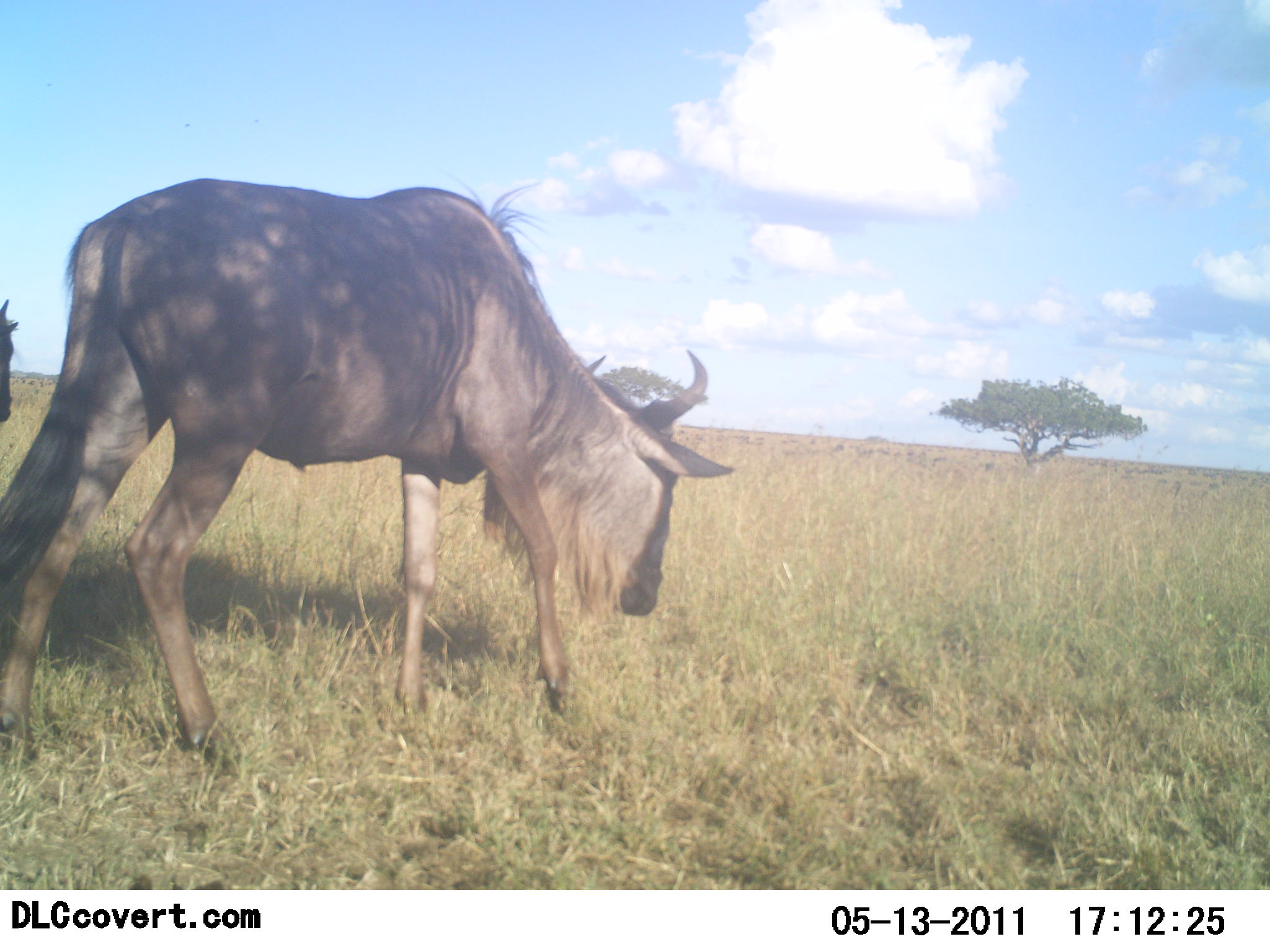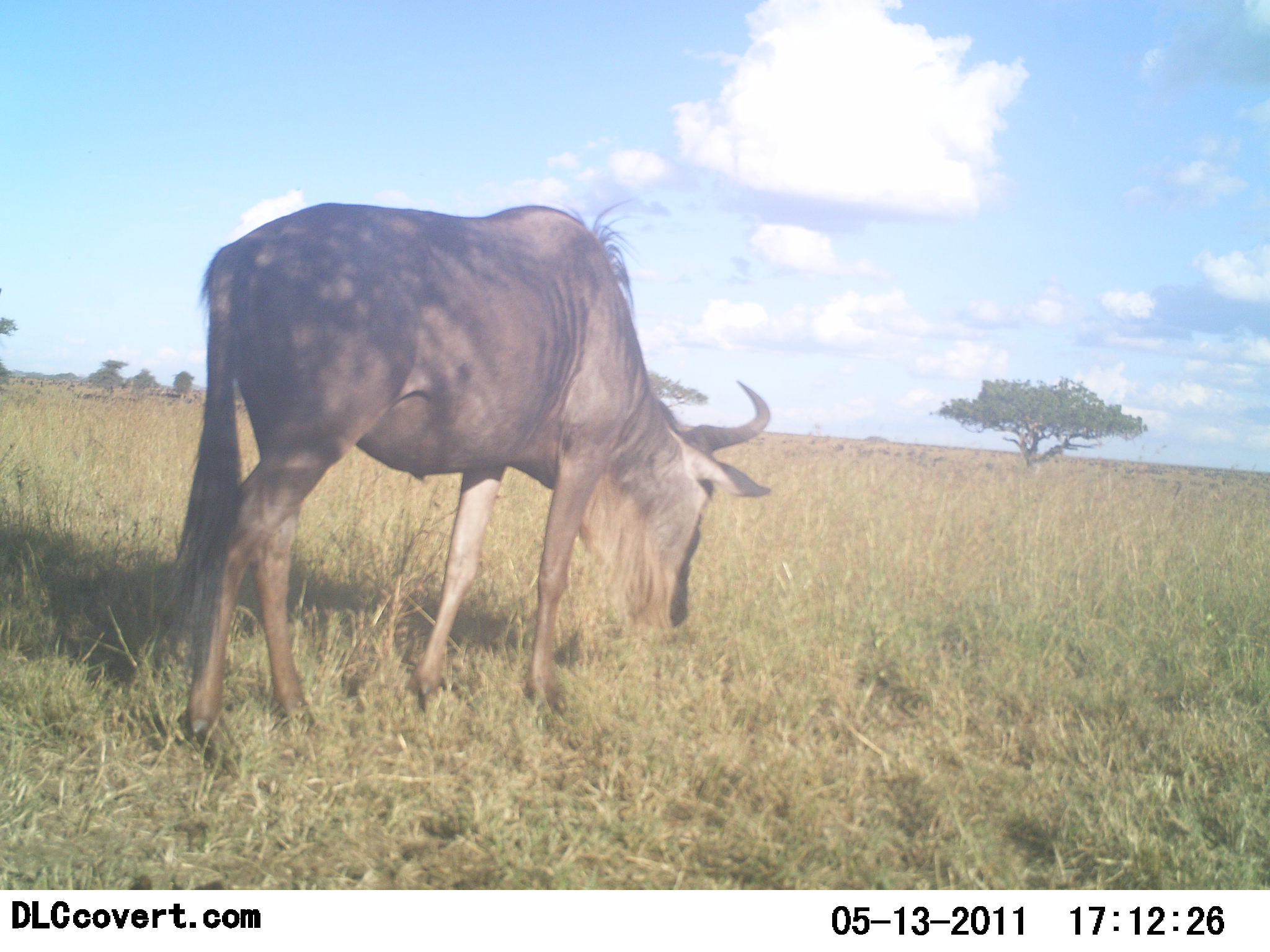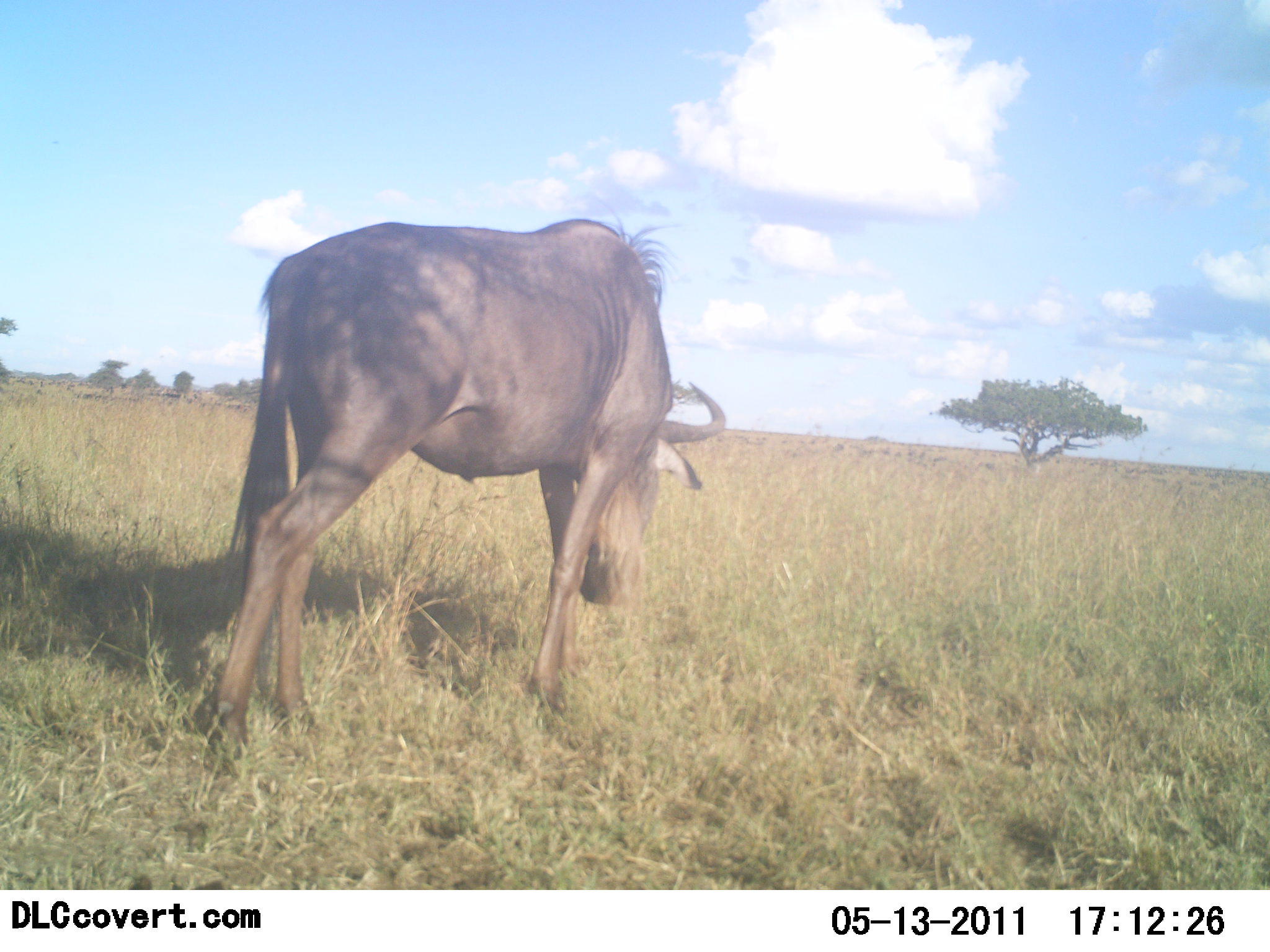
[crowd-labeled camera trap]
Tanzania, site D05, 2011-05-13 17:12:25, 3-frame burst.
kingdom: Animalia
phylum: Chordata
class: Mammalia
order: Artiodactyla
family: Bovidae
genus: Connochaetes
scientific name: Connochaetes taurinus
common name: blue wildebeest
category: wildebeest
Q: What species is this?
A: Wildebeest (blue wildebeest) (Connochaetes taurinus).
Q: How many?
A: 1.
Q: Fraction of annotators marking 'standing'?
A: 0%.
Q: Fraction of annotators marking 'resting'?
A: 0%.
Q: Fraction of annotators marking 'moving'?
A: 62%.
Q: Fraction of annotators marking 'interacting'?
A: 0%.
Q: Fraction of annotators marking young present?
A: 0%.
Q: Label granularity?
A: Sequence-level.